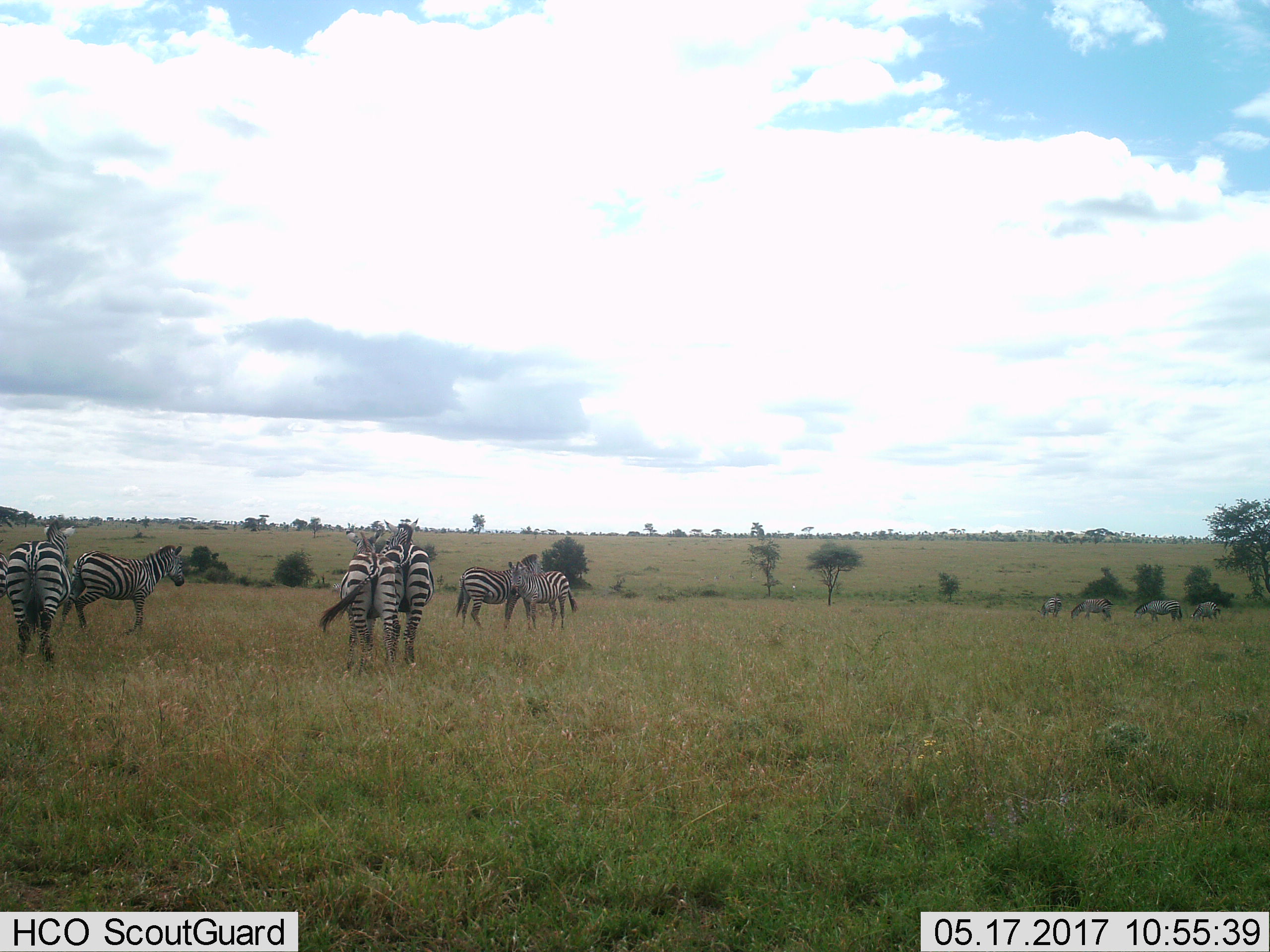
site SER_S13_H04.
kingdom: Animalia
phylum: Chordata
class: Mammalia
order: Perissodactyla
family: Equidae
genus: Equus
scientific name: Equus quagga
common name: plains zebra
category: zebraplains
Zebraplains (plains zebra) (Equus quagga), count 10. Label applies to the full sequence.